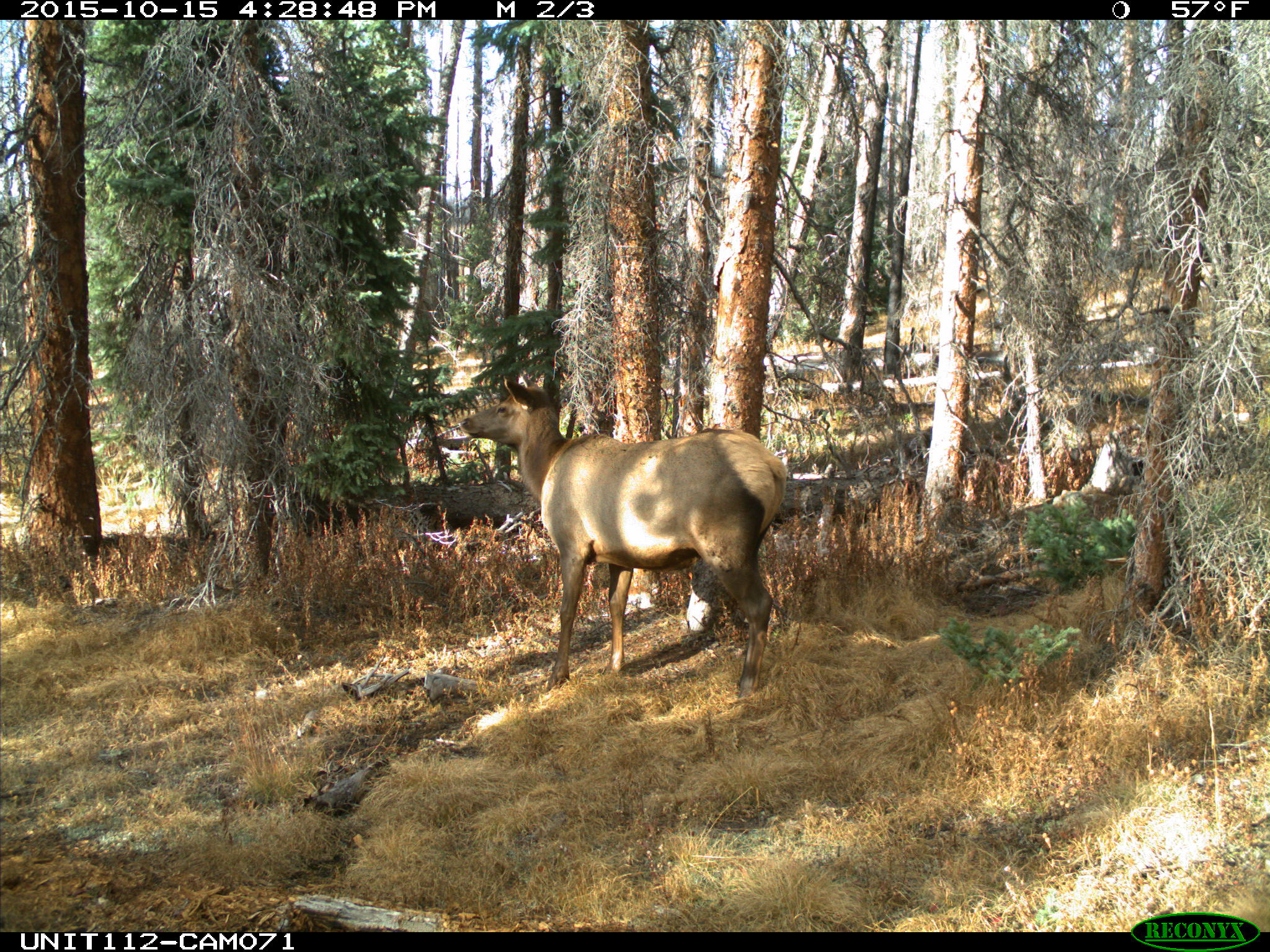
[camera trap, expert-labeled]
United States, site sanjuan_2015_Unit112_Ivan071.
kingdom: Animalia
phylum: Chordata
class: Mammalia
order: Artiodactyla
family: Cervidae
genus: Cervus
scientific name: Cervus elaphus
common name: red deer